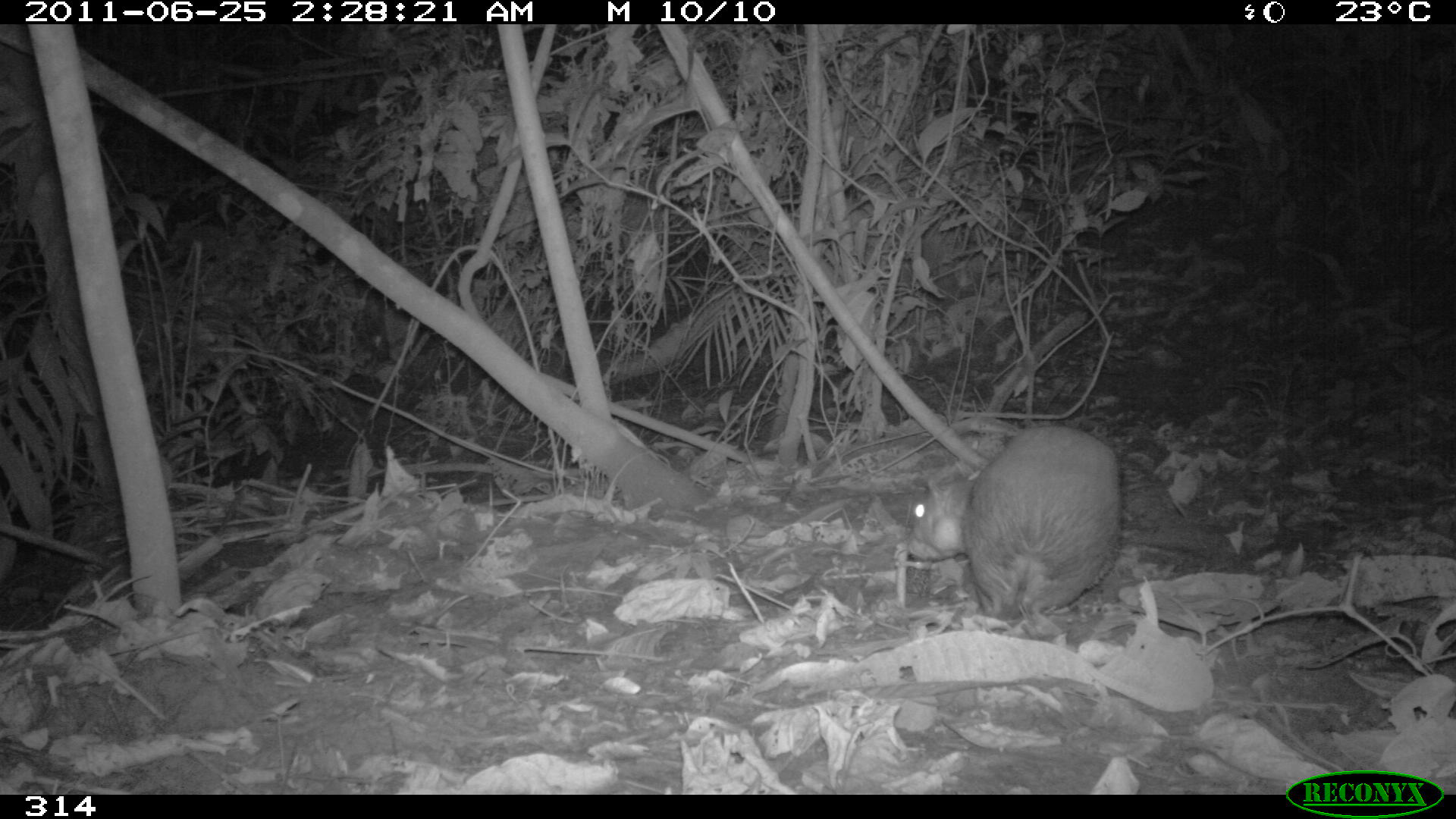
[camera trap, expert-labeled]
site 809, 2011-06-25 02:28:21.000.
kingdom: Animalia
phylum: Chordata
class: Mammalia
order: Rodentia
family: Cuniculidae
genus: Cuniculus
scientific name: Cuniculus paca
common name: spotted paca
Cuniculus paca (spotted paca).